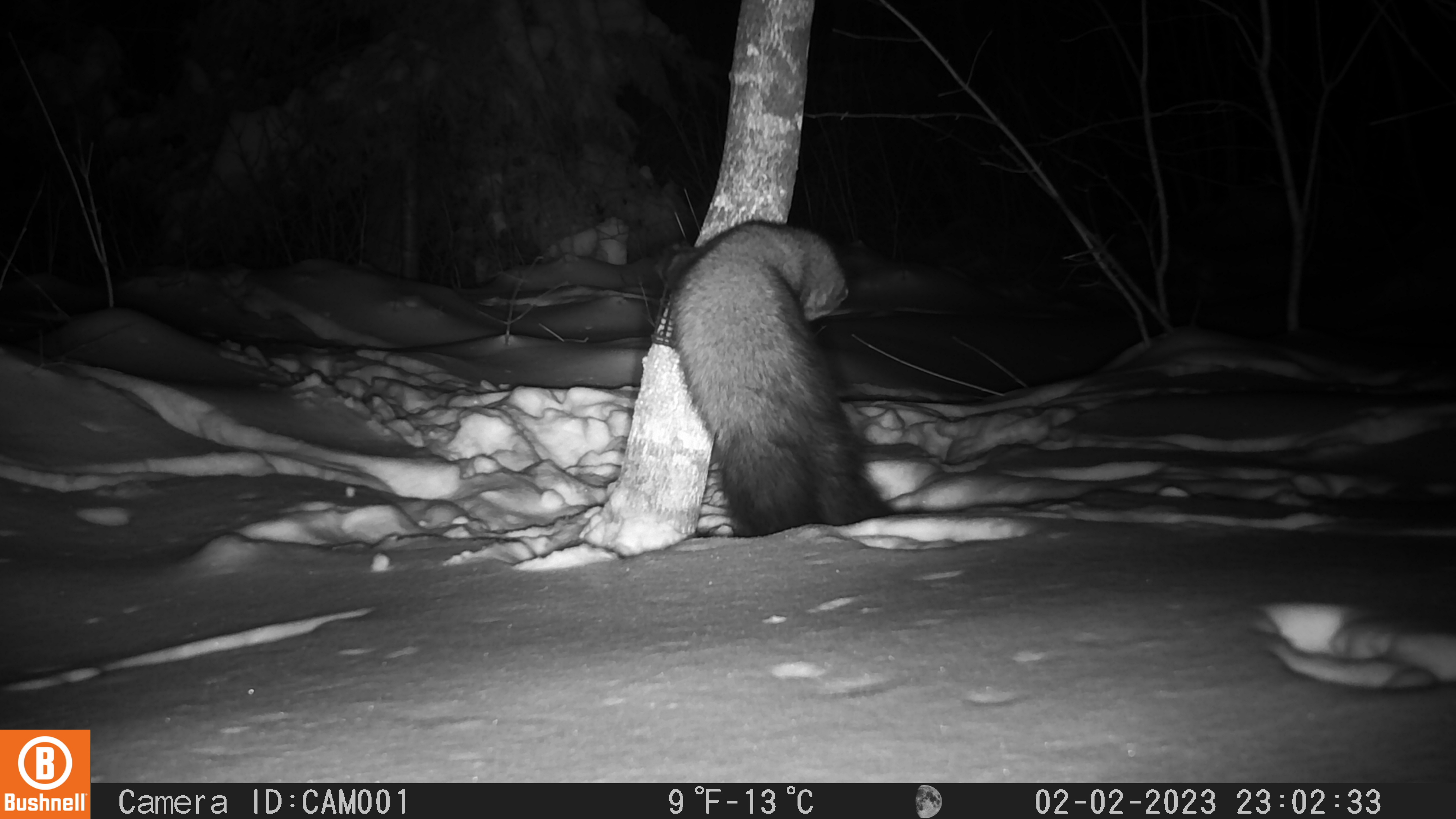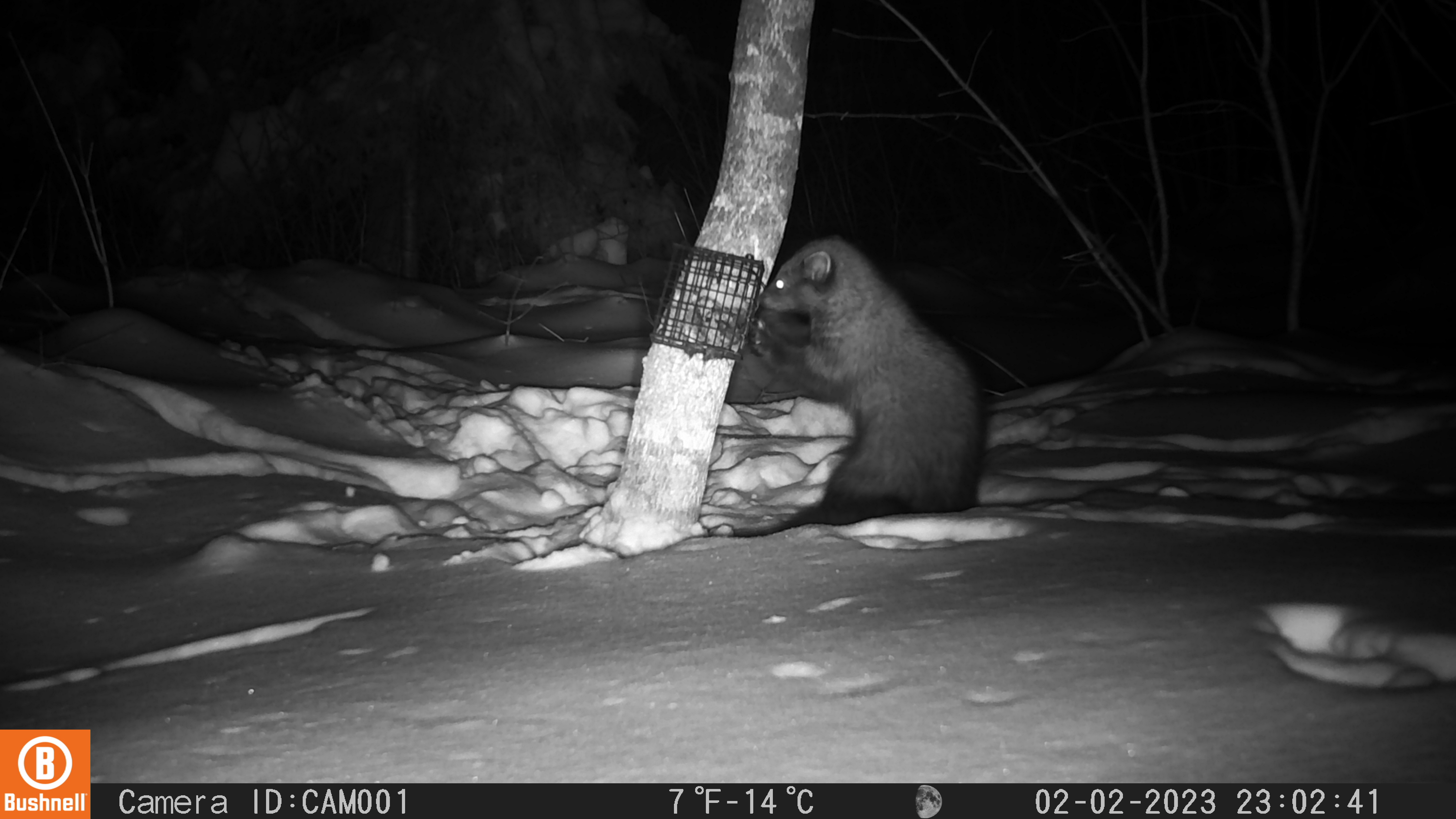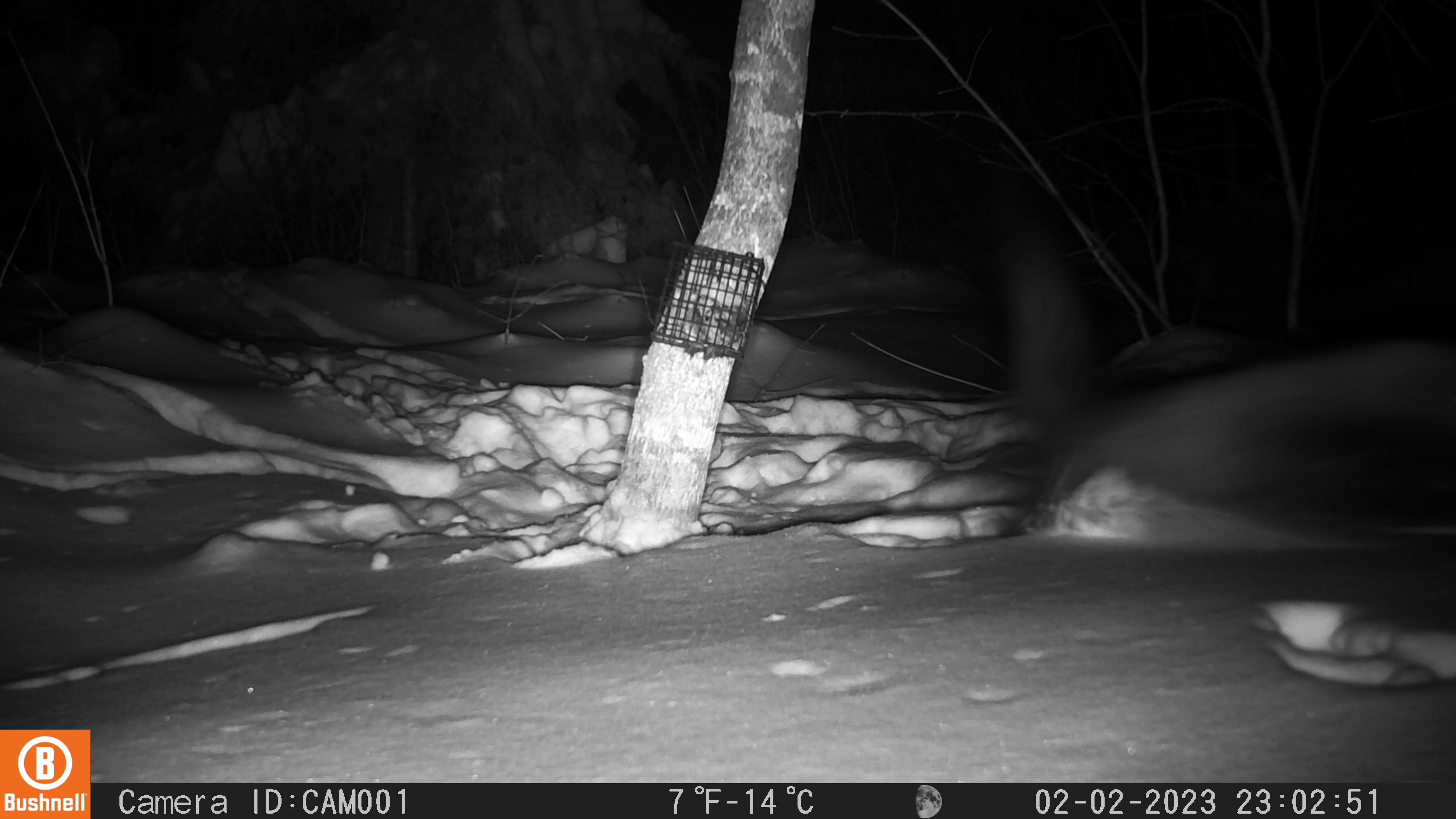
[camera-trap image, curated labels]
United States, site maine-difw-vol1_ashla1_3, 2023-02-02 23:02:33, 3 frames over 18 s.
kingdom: Animalia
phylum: Chordata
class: Mammalia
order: Carnivora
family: Mustelidae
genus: Pekania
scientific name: Pekania pennanti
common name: fisher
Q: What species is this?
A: Fisher (Pekania pennanti).